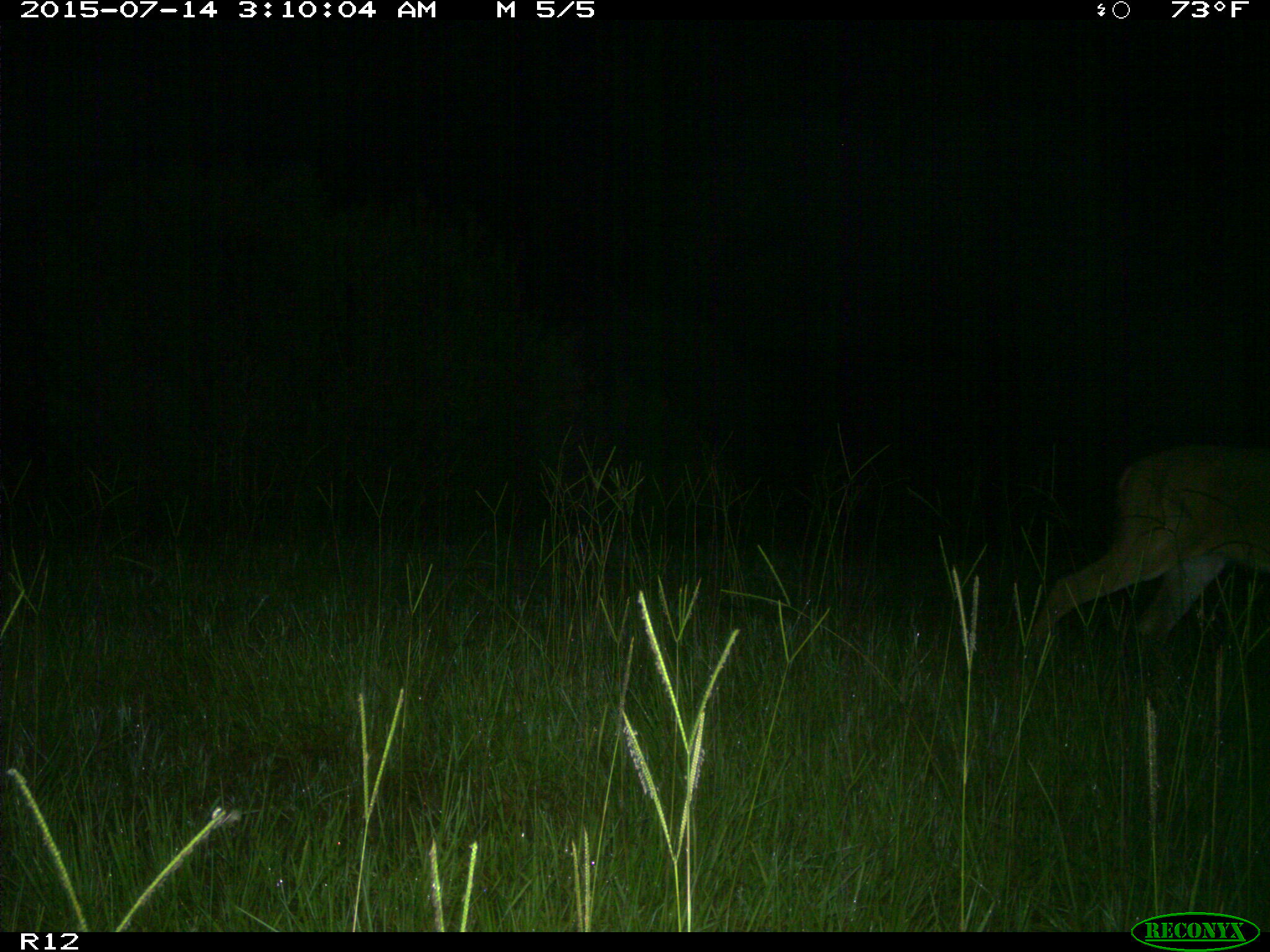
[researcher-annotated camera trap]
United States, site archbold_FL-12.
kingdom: Animalia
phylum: Chordata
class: Mammalia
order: Artiodactyla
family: Cervidae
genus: Odocoileus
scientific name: Odocoileus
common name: deer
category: unidentified deer